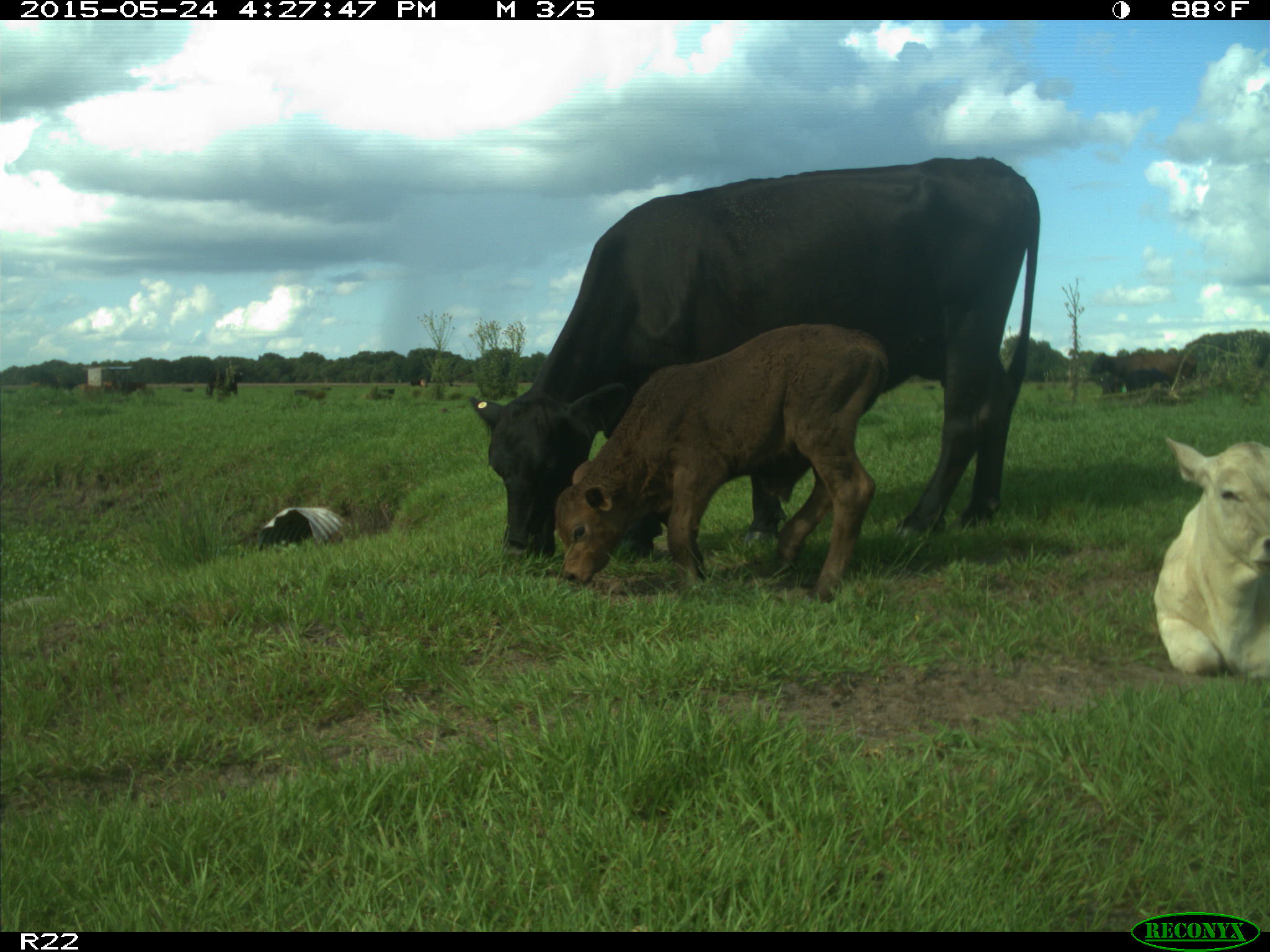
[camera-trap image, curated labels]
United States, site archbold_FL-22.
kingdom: Animalia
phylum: Chordata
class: Mammalia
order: Artiodactyla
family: Bovidae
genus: Bos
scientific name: Bos taurus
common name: domestic cow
Bos taurus (domestic cow).